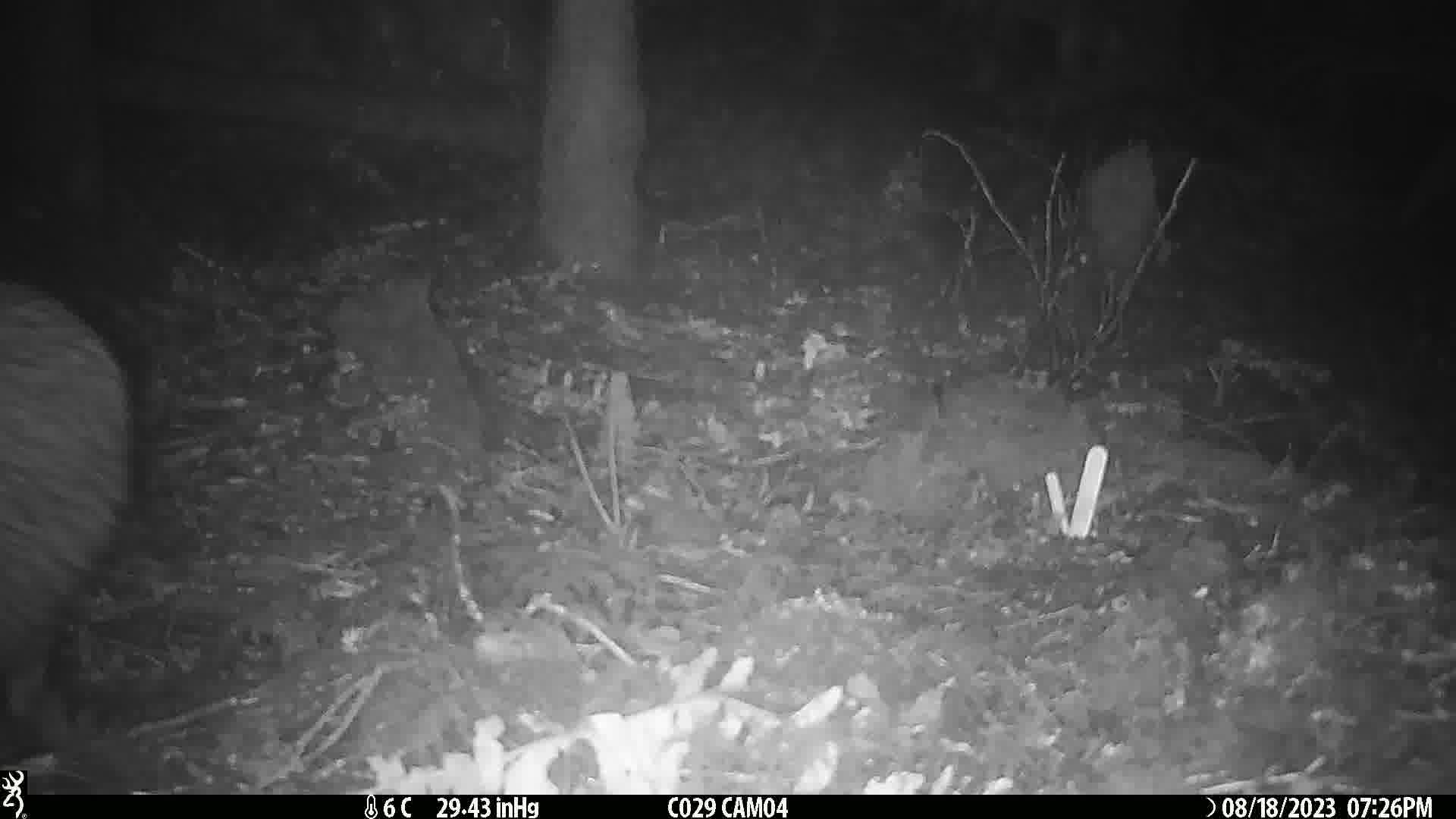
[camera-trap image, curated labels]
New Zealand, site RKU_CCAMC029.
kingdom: Animalia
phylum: Chordata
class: Aves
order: Apterygiformes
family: Apterygidae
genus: Apteryx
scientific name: Apteryx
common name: kiwi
Kiwi (Apteryx).